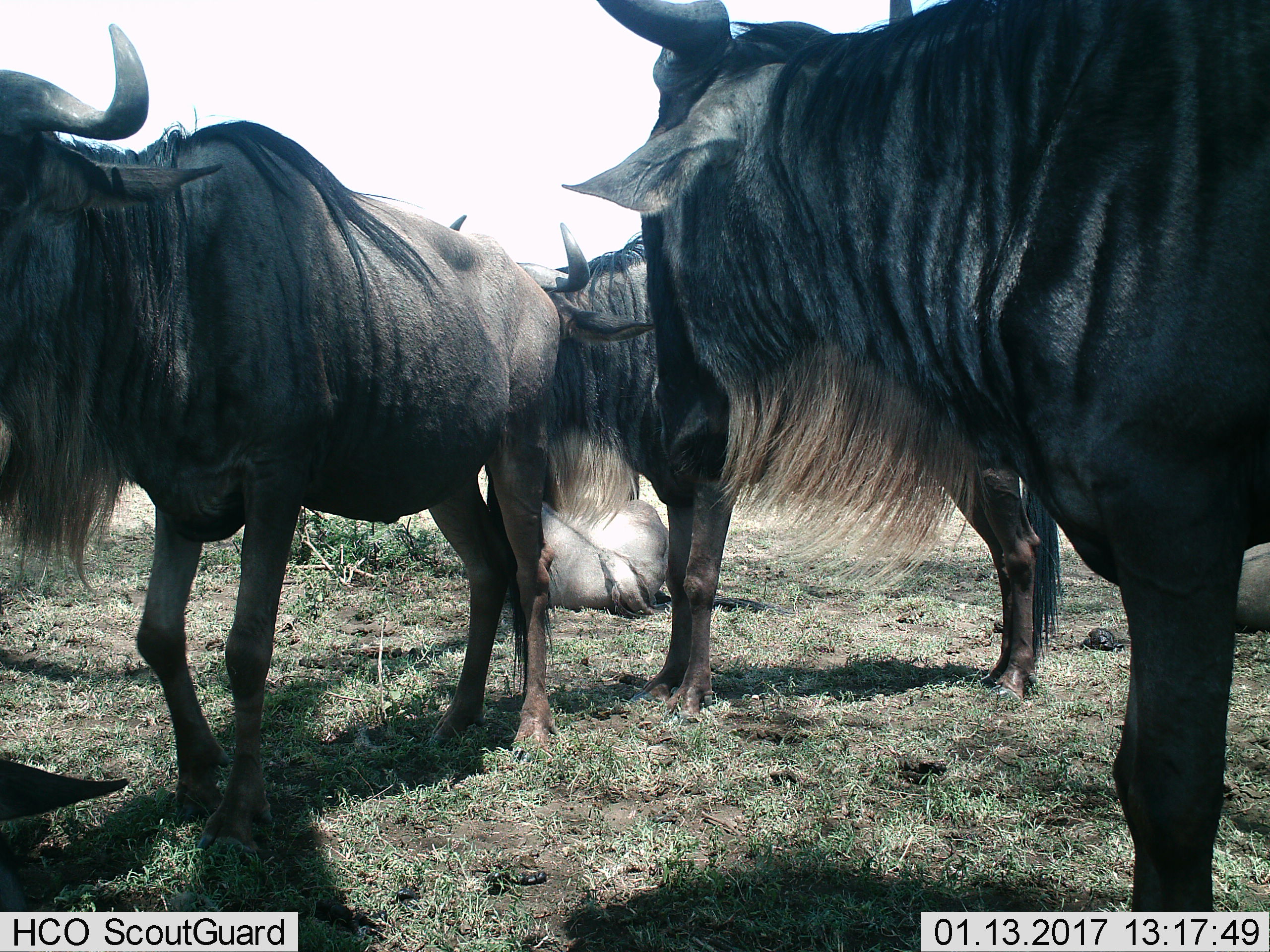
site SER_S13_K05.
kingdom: Animalia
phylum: Chordata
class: Mammalia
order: Artiodactyla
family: Bovidae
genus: Connochaetes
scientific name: Connochaetes taurinus taurinus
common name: blue wildebeest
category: wildebeestblue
Wildebeestblue (blue wildebeest) (Connochaetes taurinus taurinus), count 6. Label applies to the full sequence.